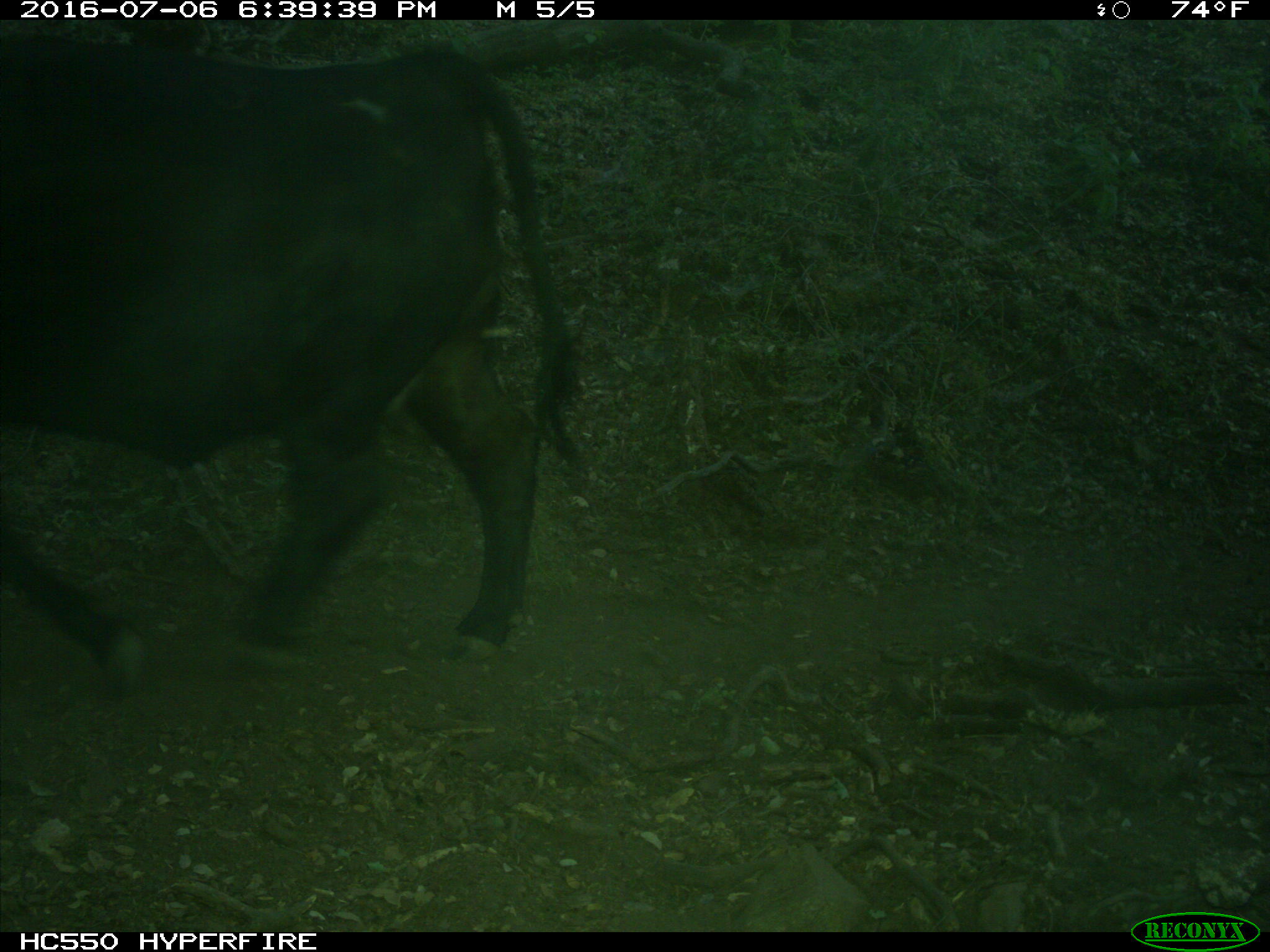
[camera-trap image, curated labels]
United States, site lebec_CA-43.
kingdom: Animalia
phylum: Chordata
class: Mammalia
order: Artiodactyla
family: Bovidae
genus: Bos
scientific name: Bos taurus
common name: domestic cow